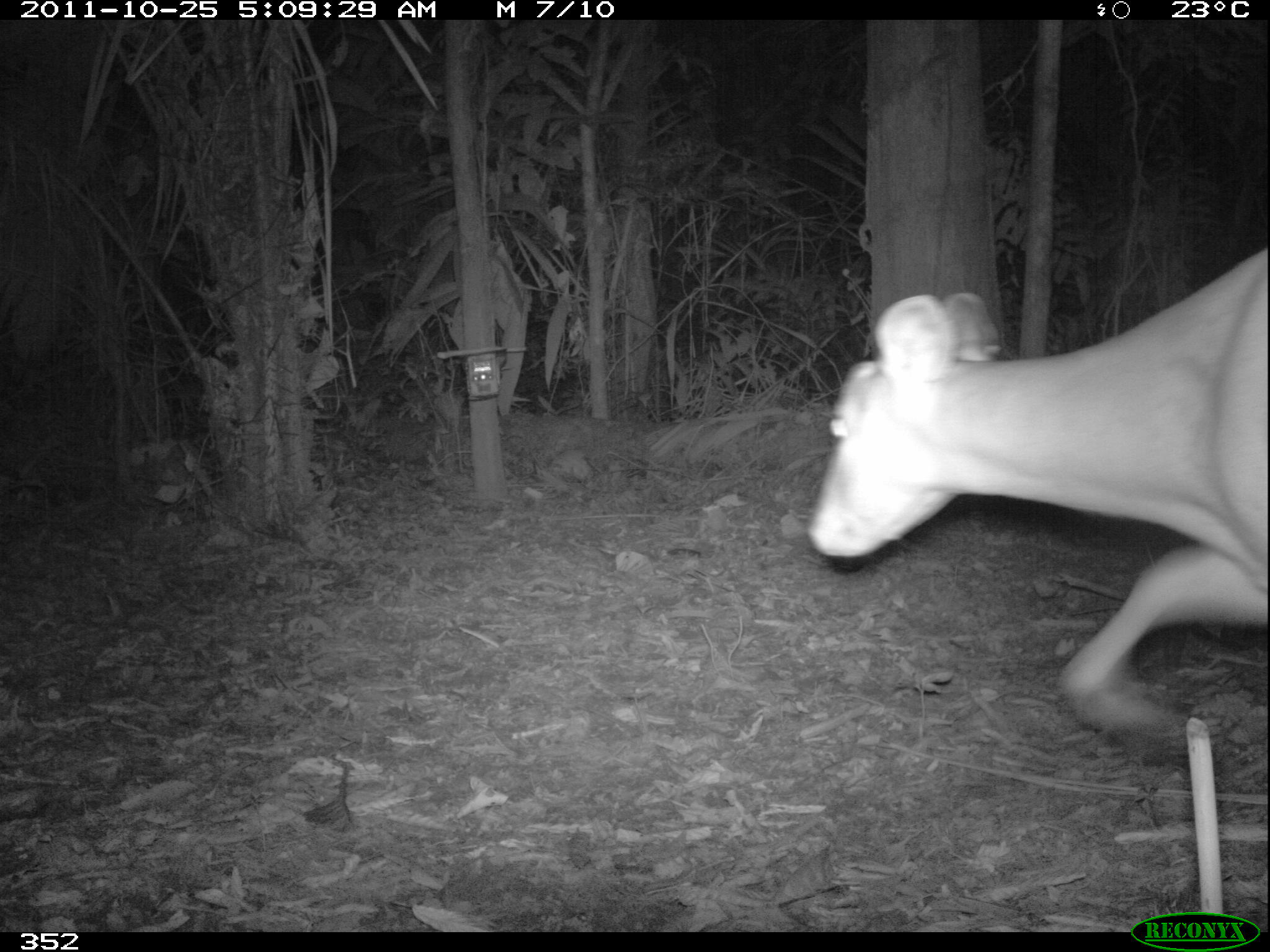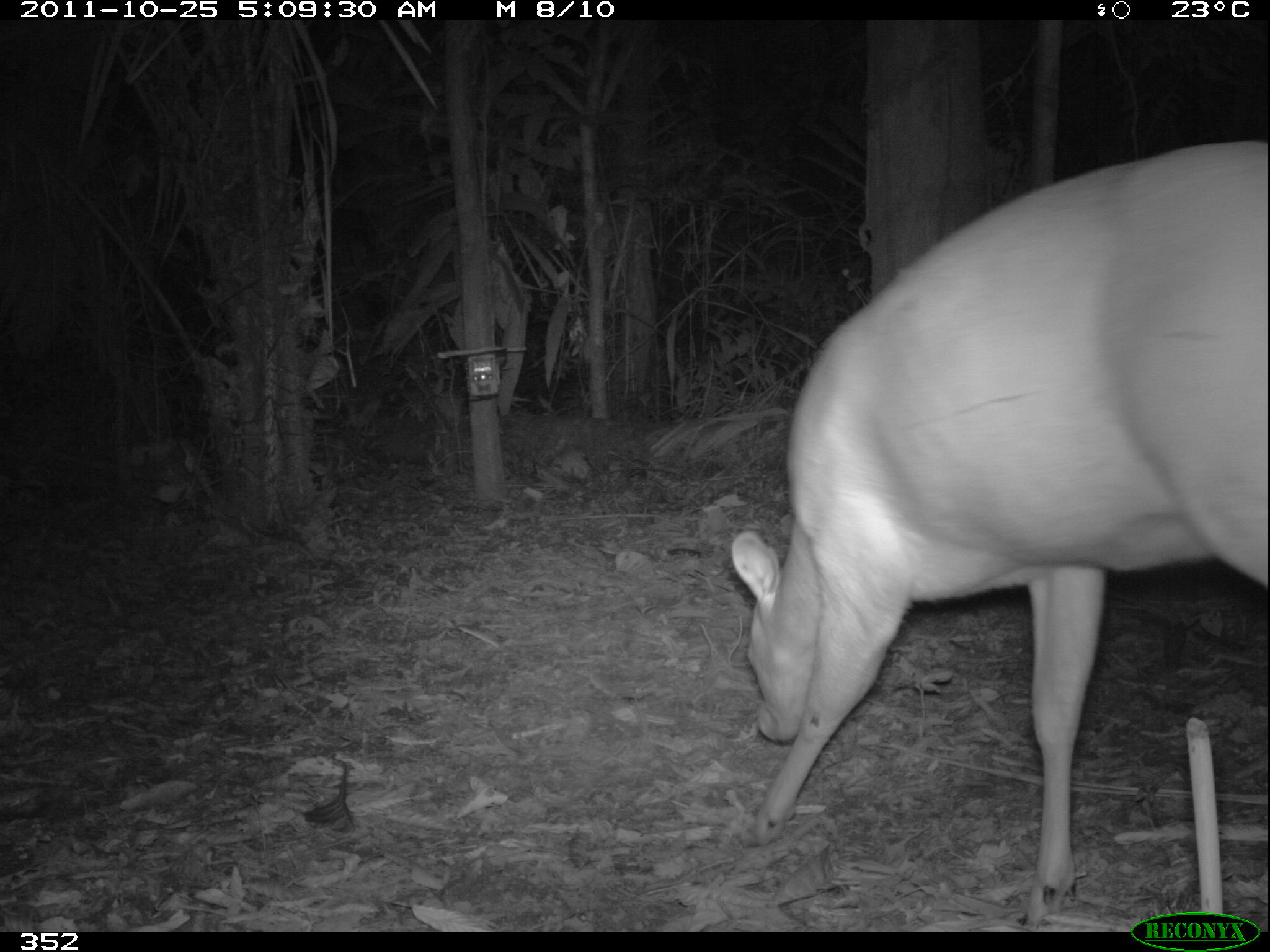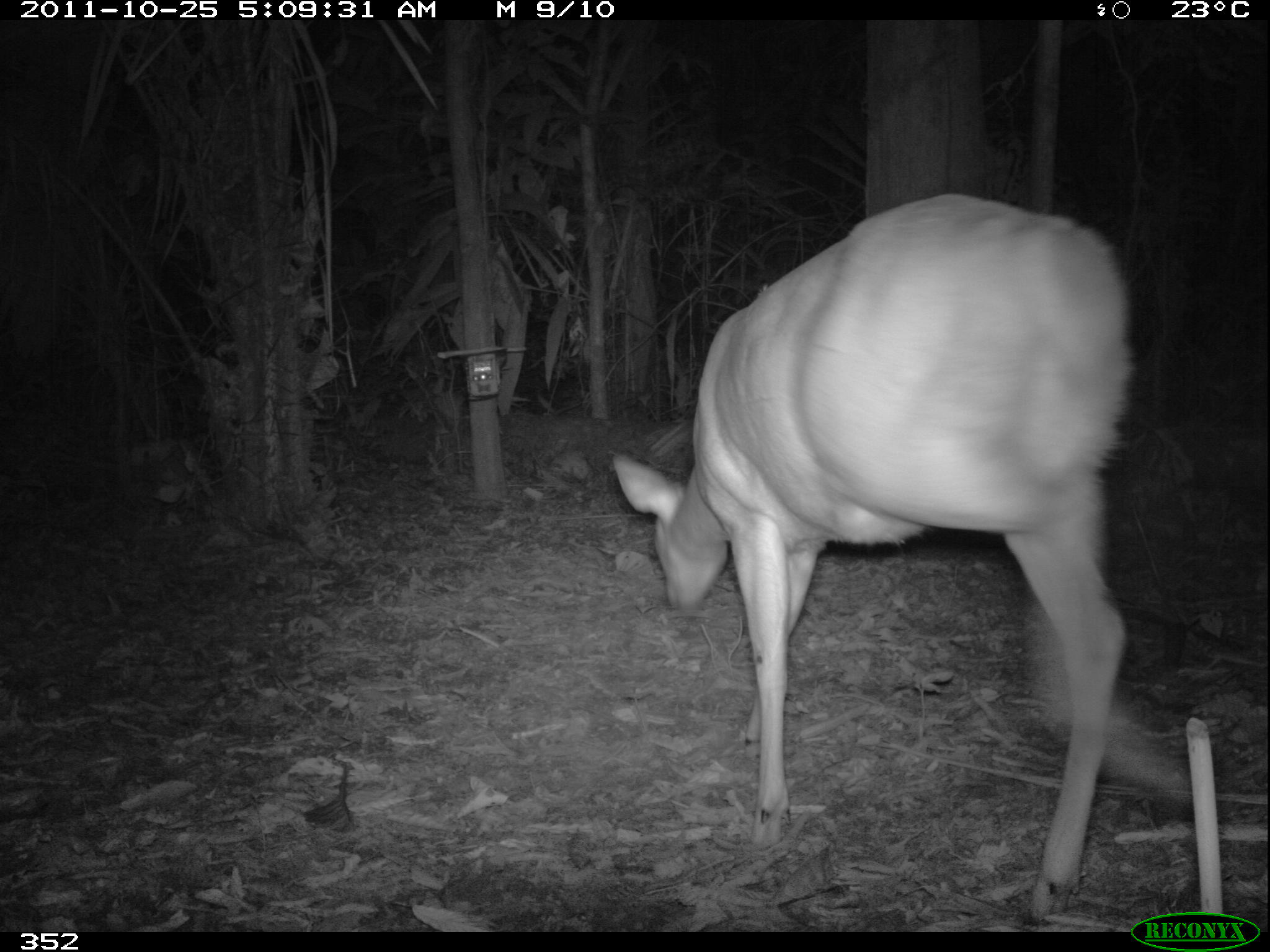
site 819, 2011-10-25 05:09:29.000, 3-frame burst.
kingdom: Animalia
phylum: Chordata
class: Mammalia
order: Artiodactyla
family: Cervidae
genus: Mazama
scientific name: Mazama americana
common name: red brocket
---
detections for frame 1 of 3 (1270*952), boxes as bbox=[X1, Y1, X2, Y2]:
mazama americana: bbox=[801, 242, 1270, 755]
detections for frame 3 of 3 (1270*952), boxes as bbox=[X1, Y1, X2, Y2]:
mazama americana: bbox=[603, 187, 1194, 924]